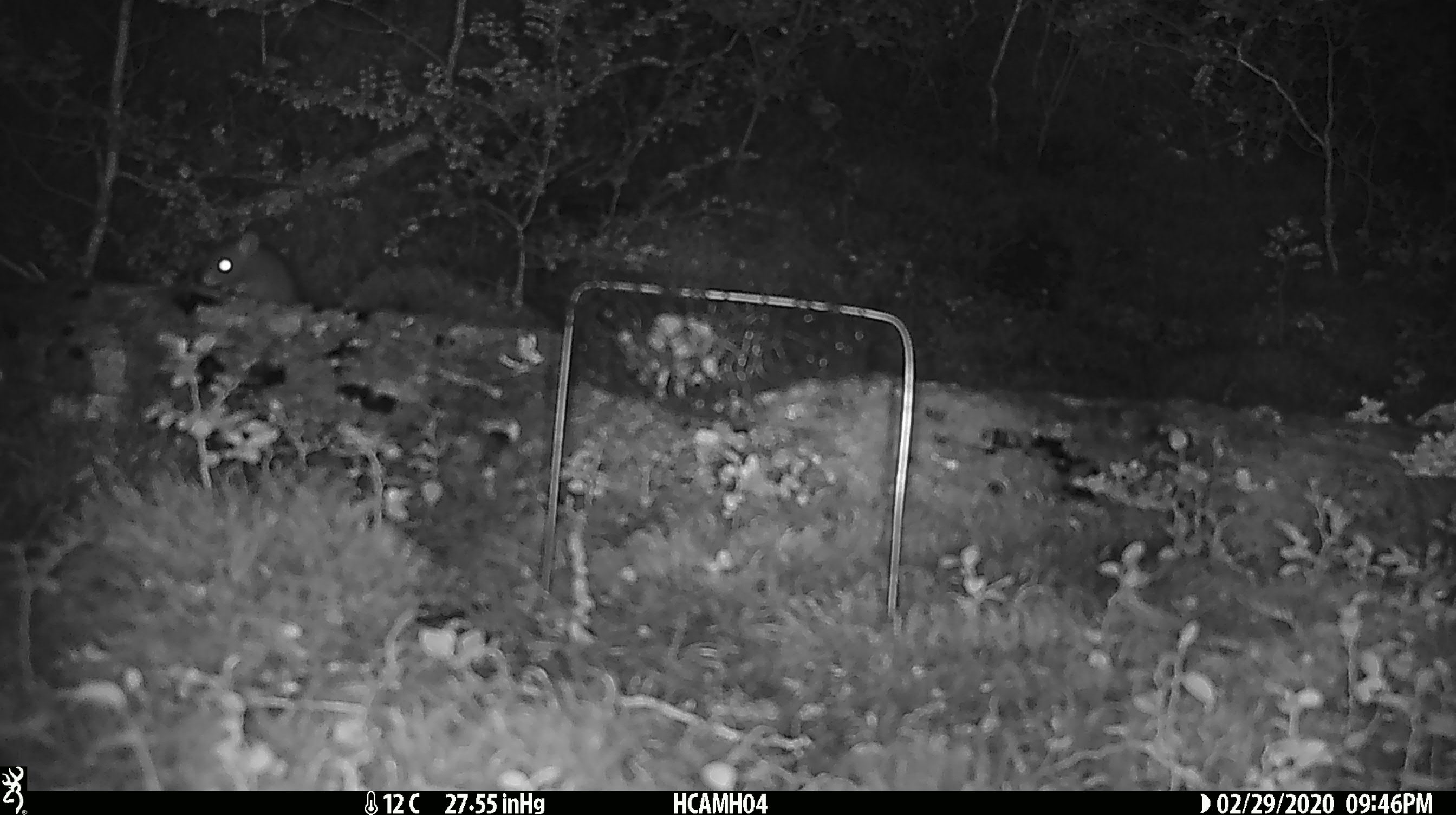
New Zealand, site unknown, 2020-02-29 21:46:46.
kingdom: Animalia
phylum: Chordata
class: Mammalia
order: Rodentia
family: Muridae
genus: Mus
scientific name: Mus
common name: mouse